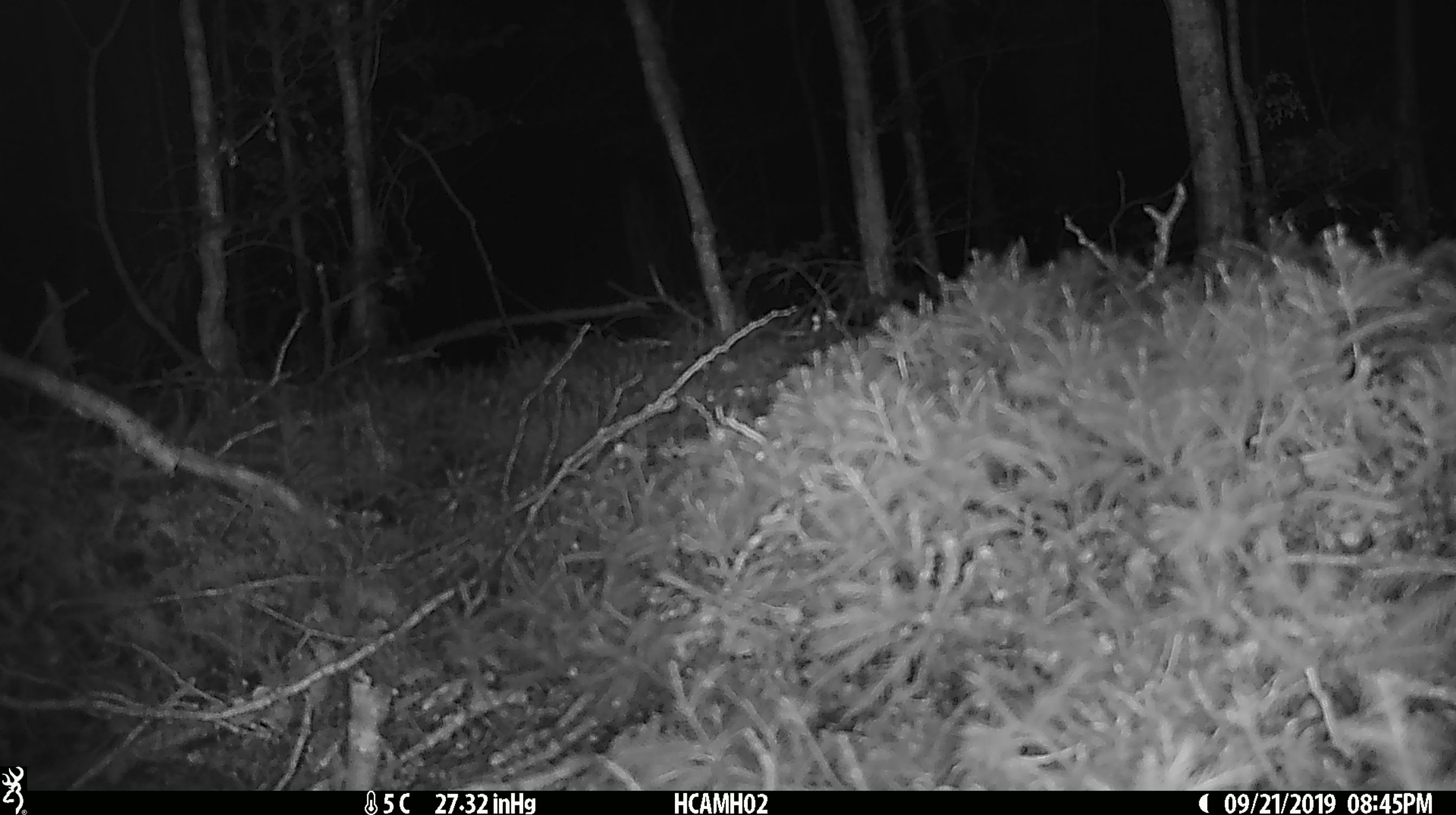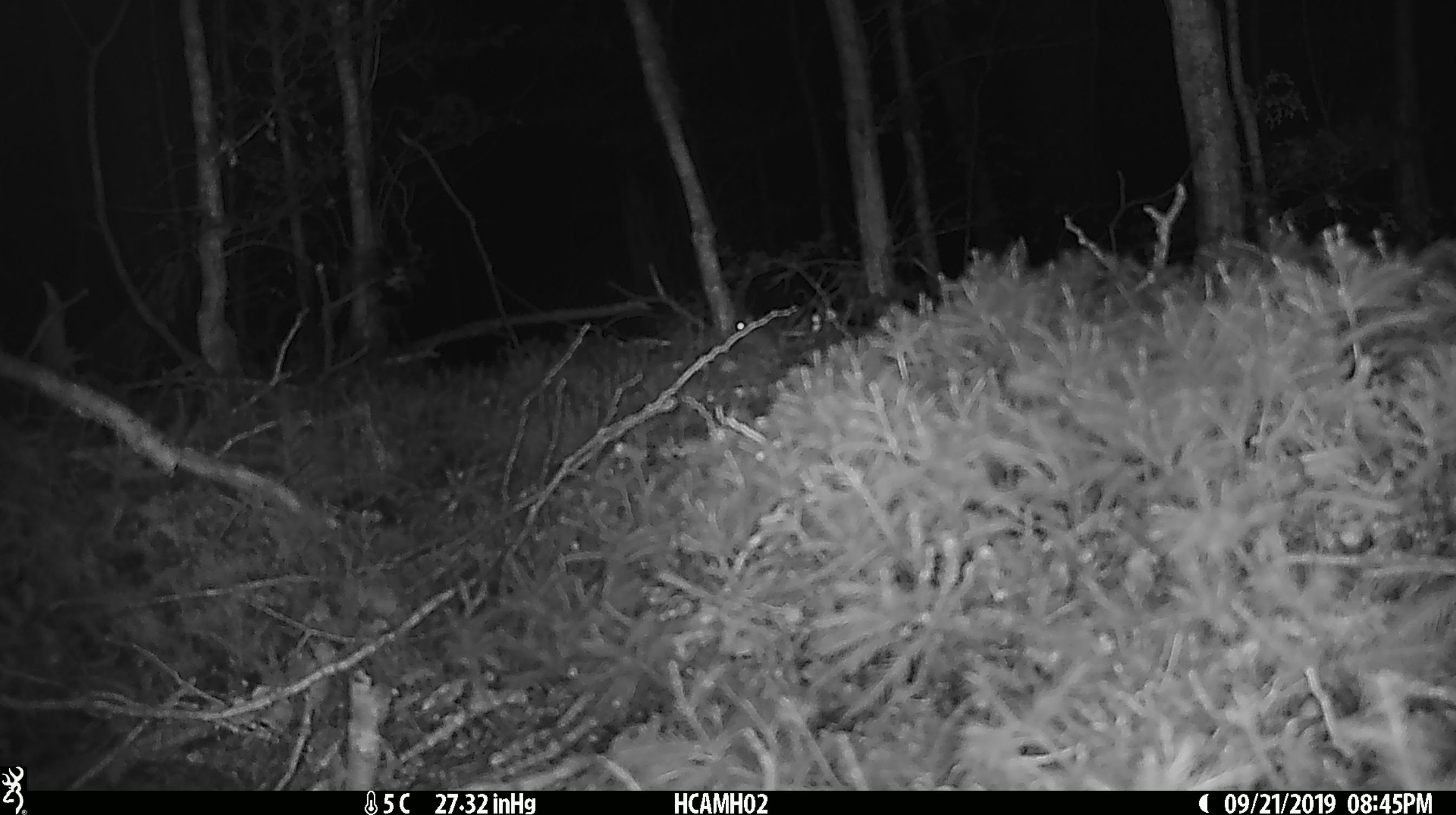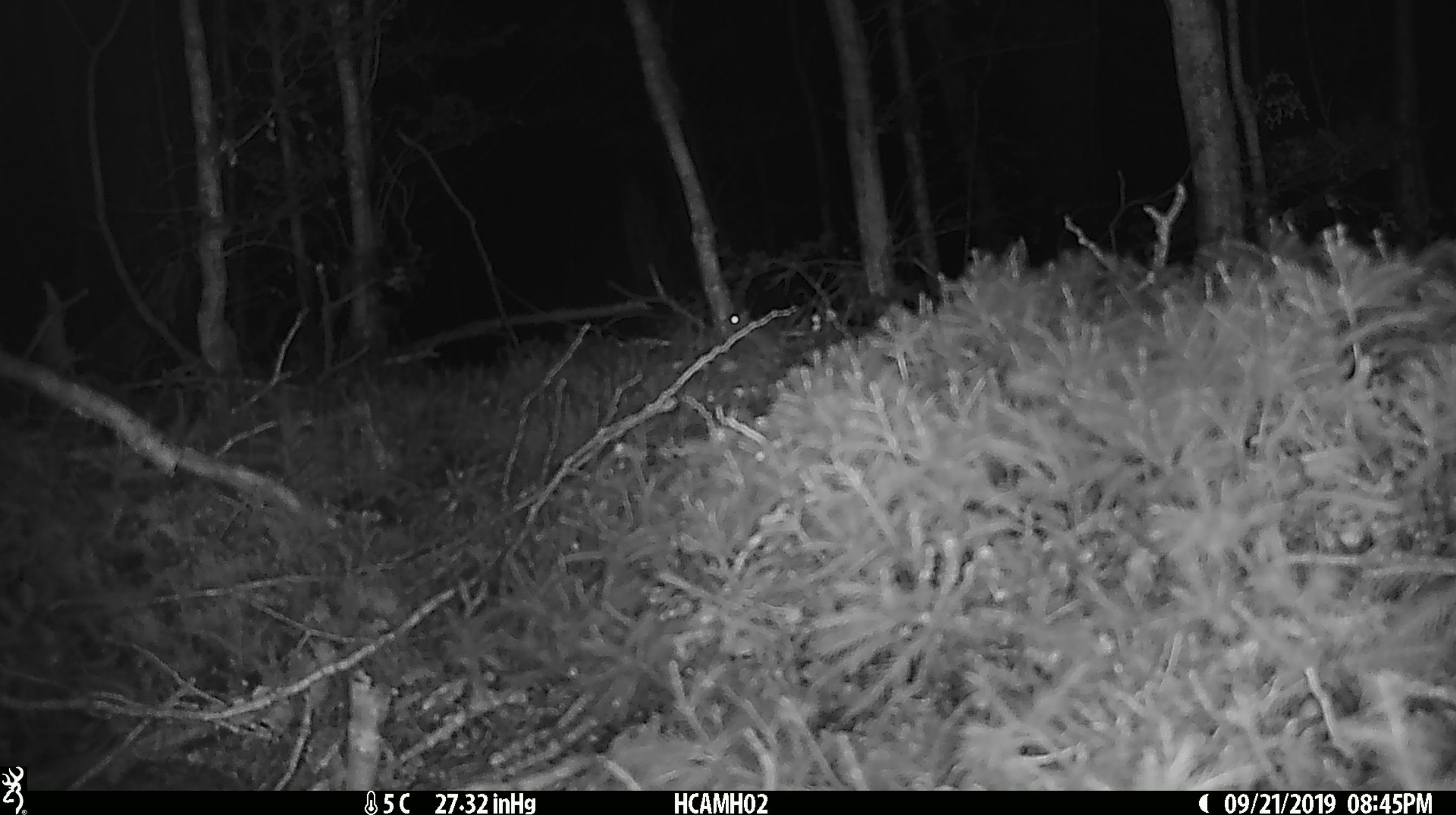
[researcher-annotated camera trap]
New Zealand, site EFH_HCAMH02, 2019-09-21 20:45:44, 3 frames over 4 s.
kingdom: Animalia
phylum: Chordata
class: Mammalia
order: Rodentia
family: Muridae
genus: Mus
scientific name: Mus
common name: mouse